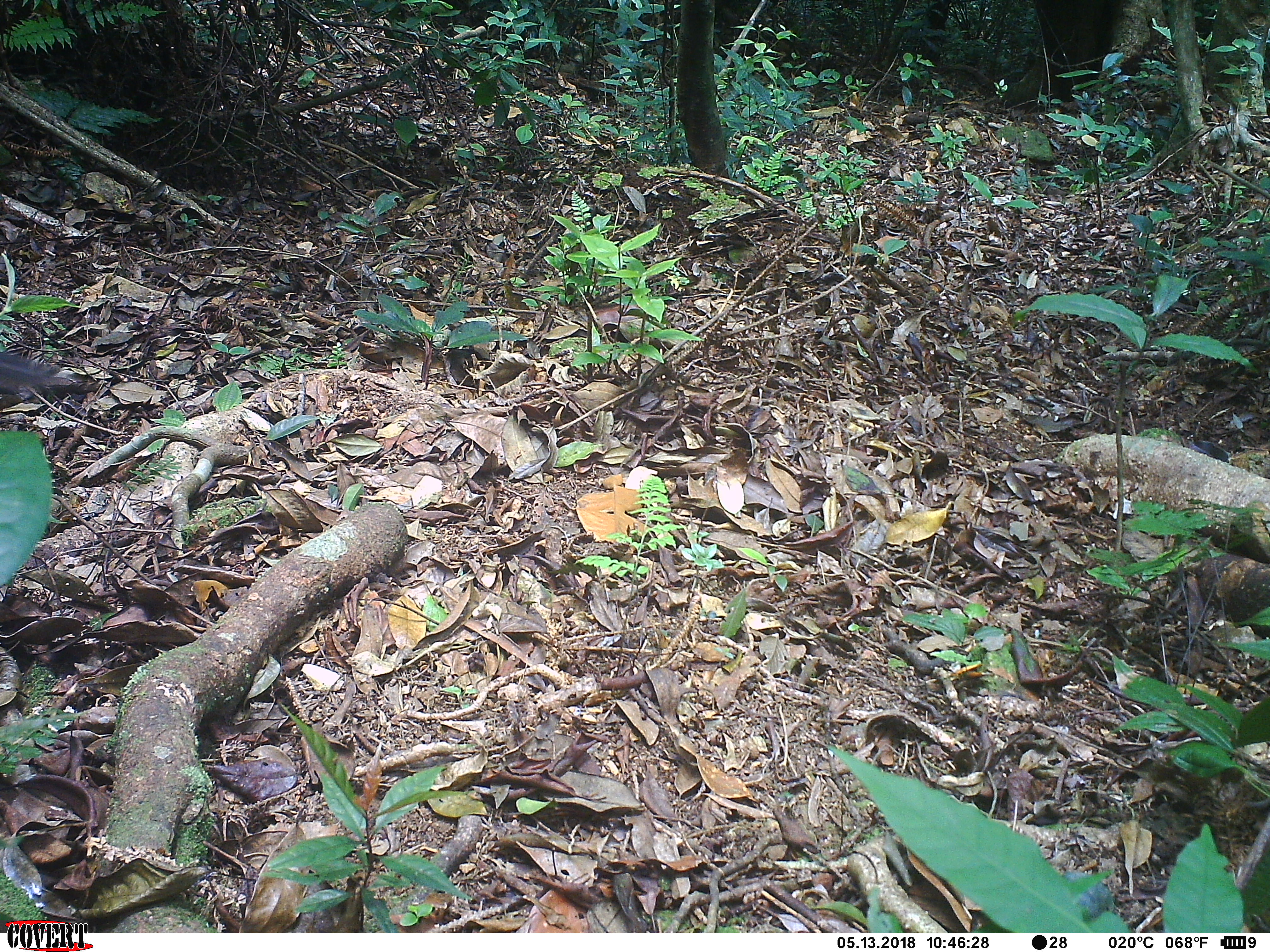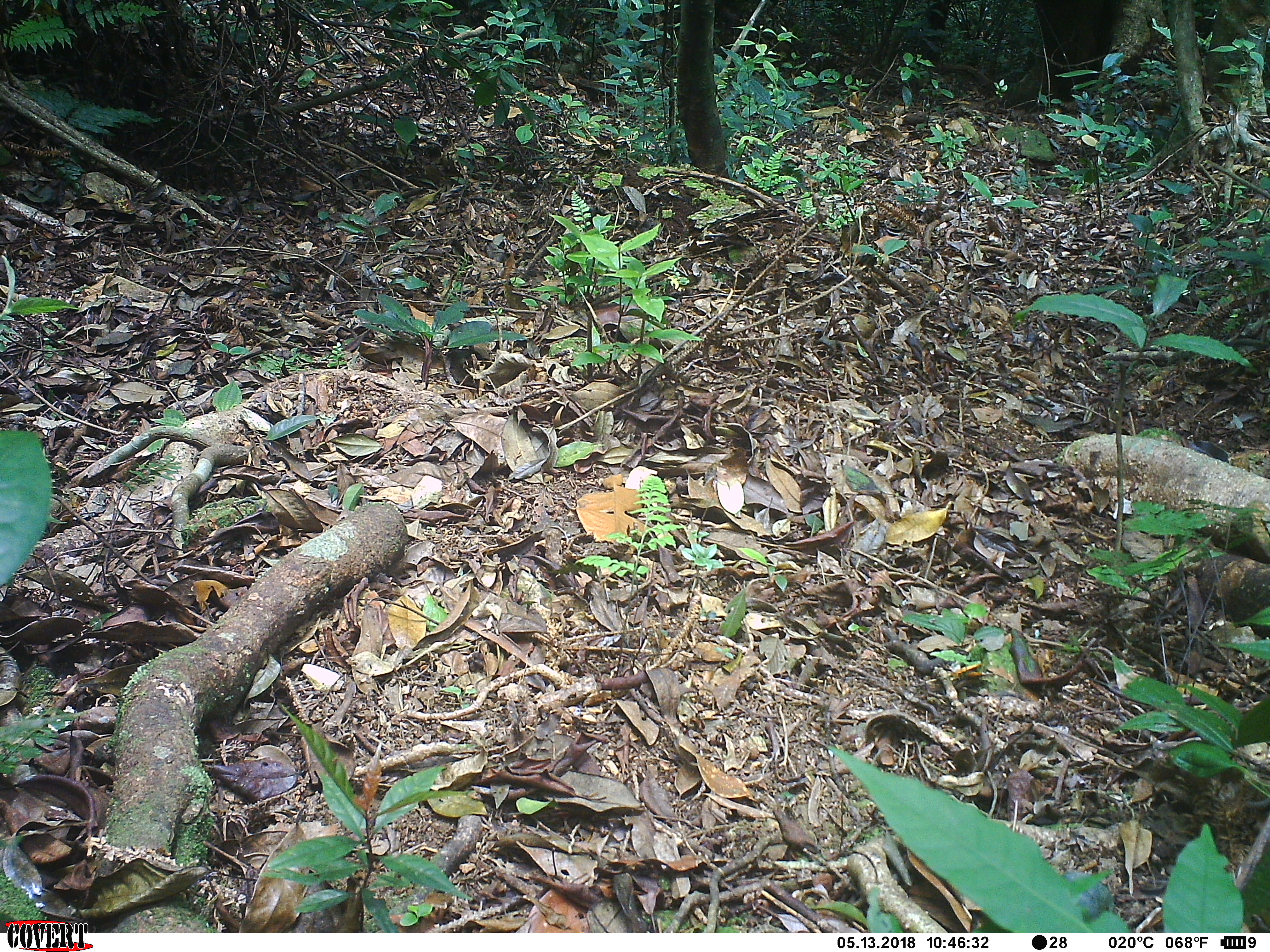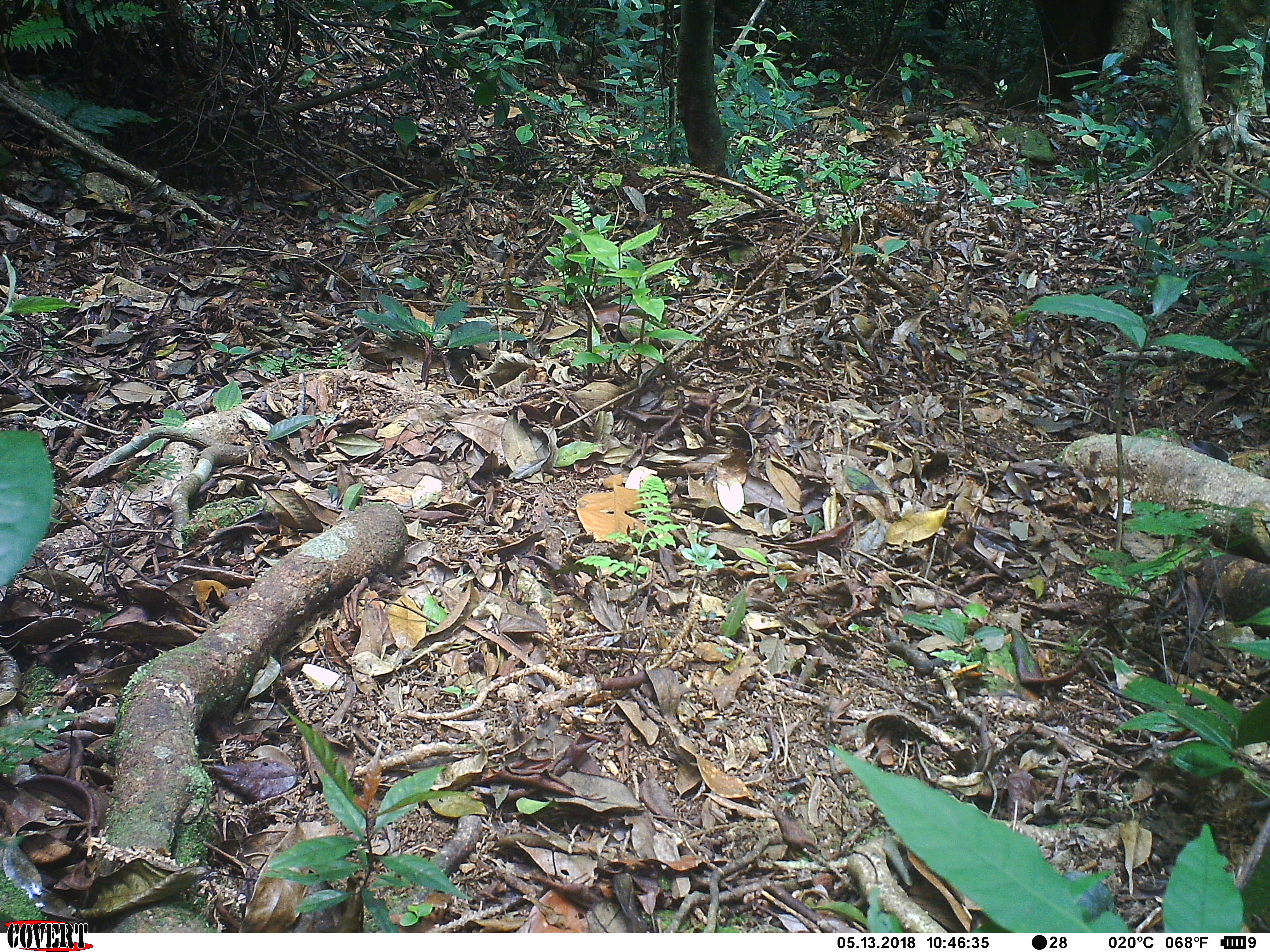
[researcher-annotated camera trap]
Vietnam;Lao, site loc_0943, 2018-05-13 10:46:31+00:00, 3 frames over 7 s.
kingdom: Animalia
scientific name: Animalia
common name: animal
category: unidentified animal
Unidentified animal (animal) (Animalia). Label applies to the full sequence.